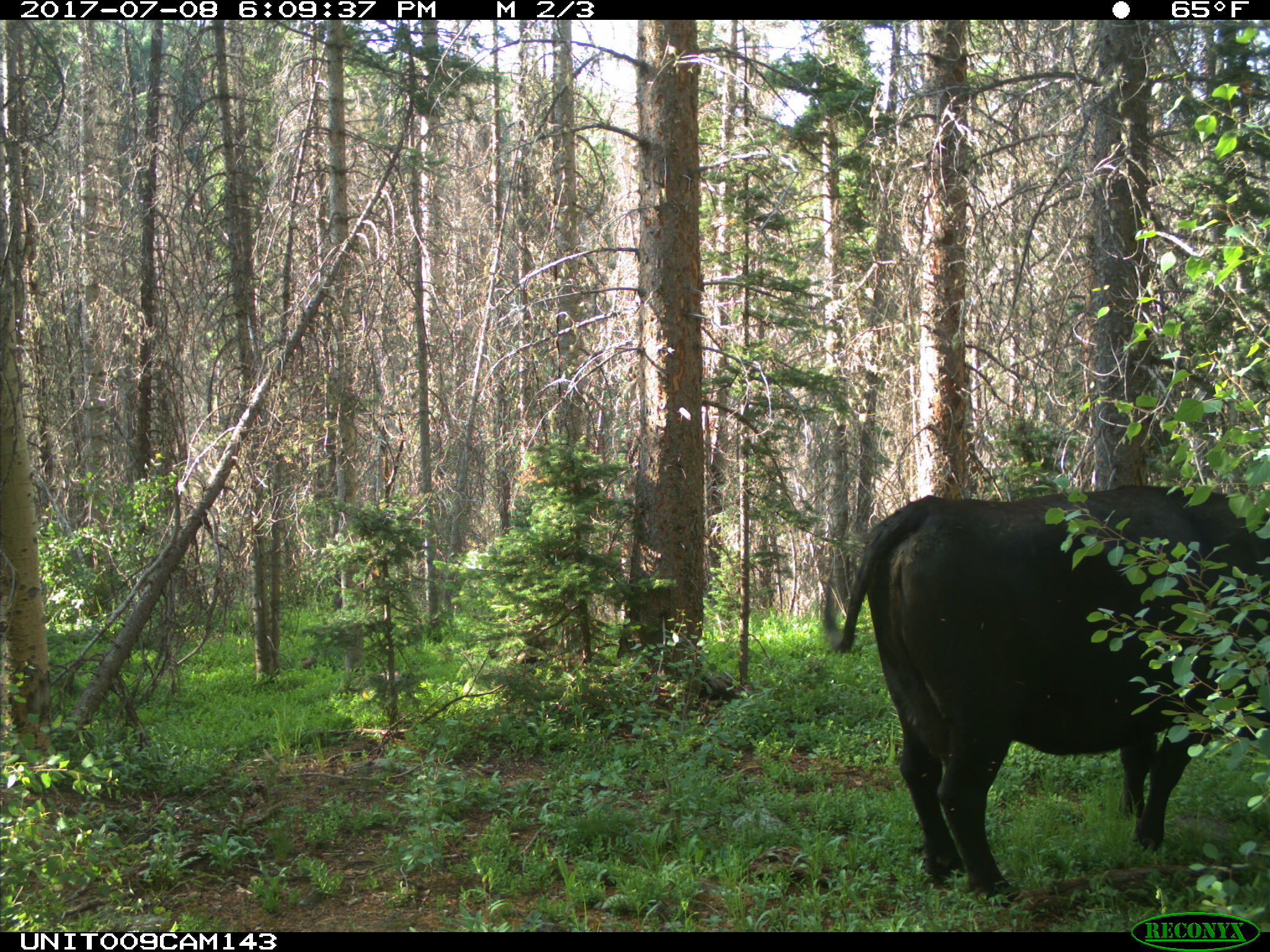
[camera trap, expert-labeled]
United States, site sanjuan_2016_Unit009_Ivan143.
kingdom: Animalia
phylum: Chordata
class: Mammalia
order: Artiodactyla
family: Bovidae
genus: Bos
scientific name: Bos taurus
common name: domestic cow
Bos taurus (domestic cow).